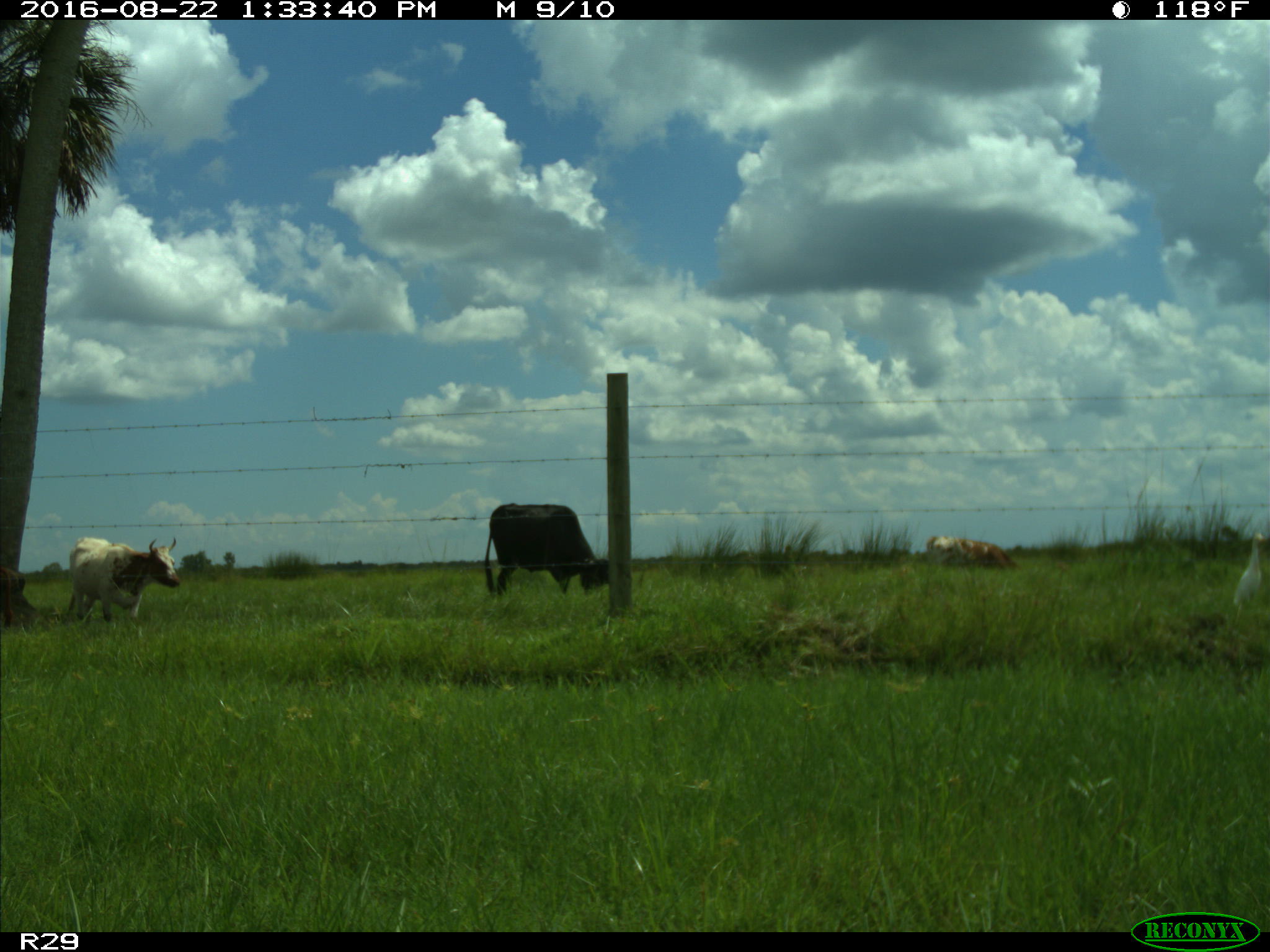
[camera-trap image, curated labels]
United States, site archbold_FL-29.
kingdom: Animalia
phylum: Chordata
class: Mammalia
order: Artiodactyla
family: Bovidae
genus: Bos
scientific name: Bos taurus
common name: domestic cow